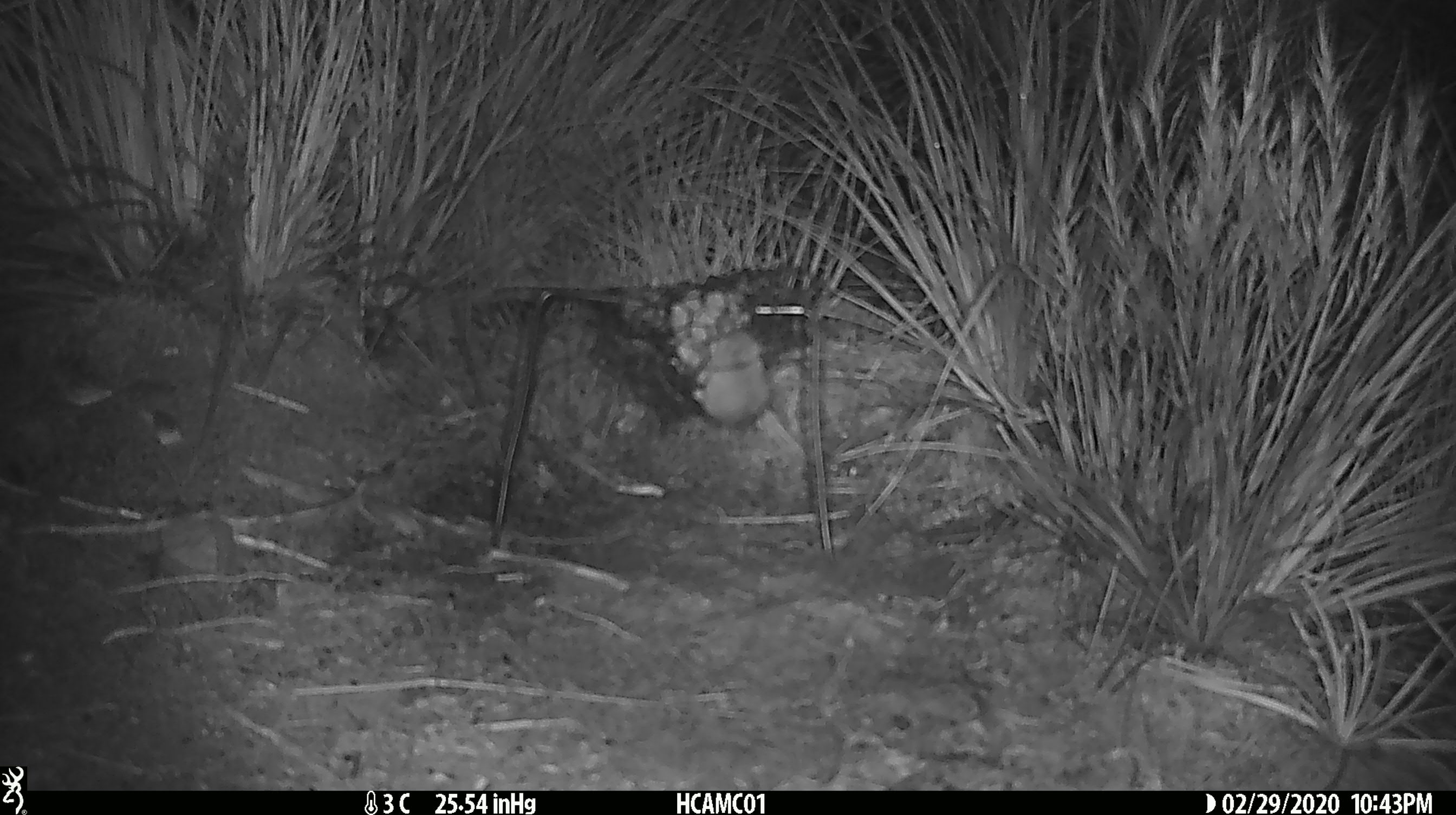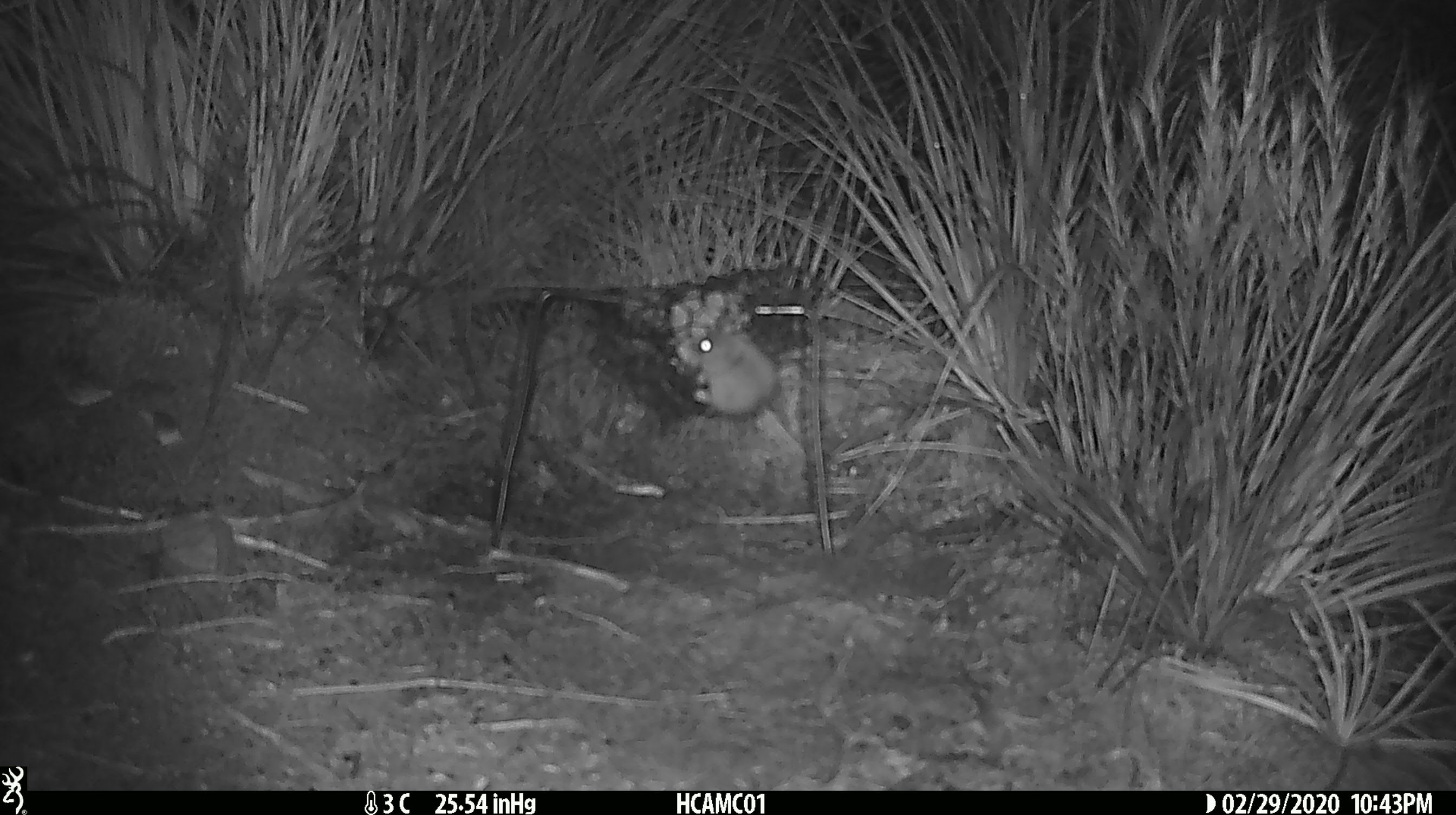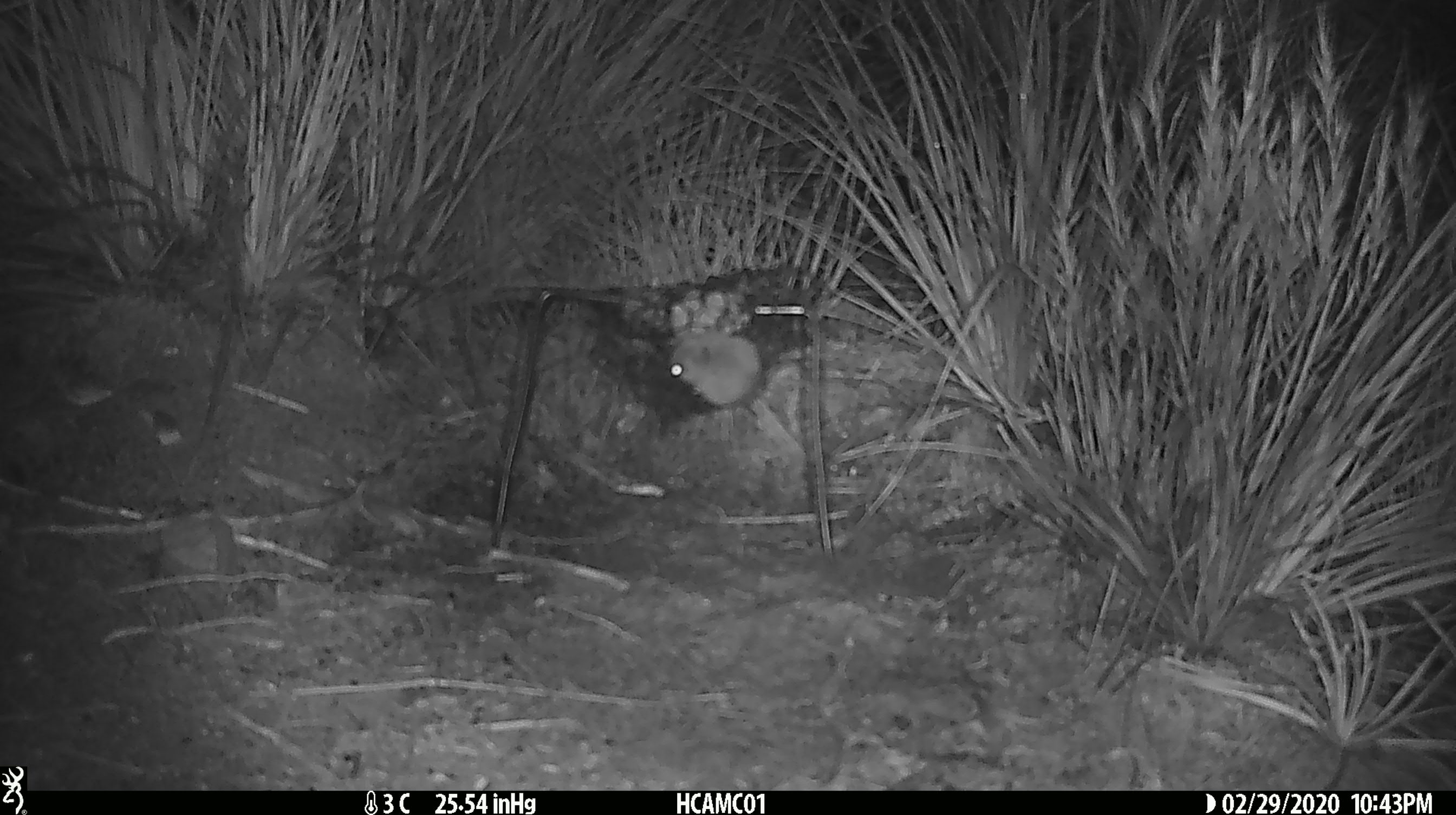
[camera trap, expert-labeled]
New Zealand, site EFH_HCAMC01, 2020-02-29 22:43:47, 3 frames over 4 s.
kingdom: Animalia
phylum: Chordata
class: Mammalia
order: Rodentia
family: Muridae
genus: Mus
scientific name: Mus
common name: mouse